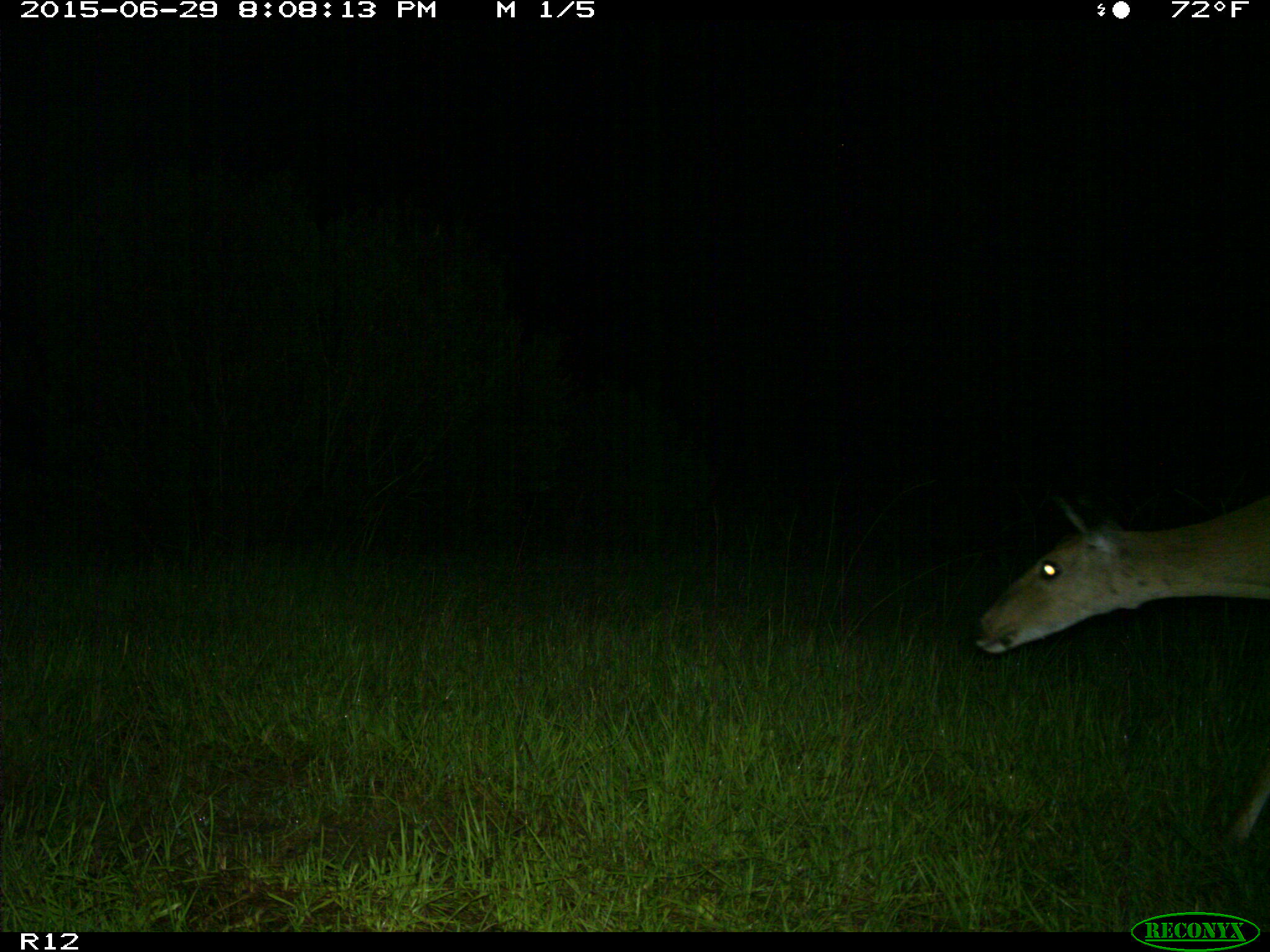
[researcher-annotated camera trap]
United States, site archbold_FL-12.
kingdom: Animalia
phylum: Chordata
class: Mammalia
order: Artiodactyla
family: Cervidae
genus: Odocoileus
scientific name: Odocoileus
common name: deer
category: unidentified deer